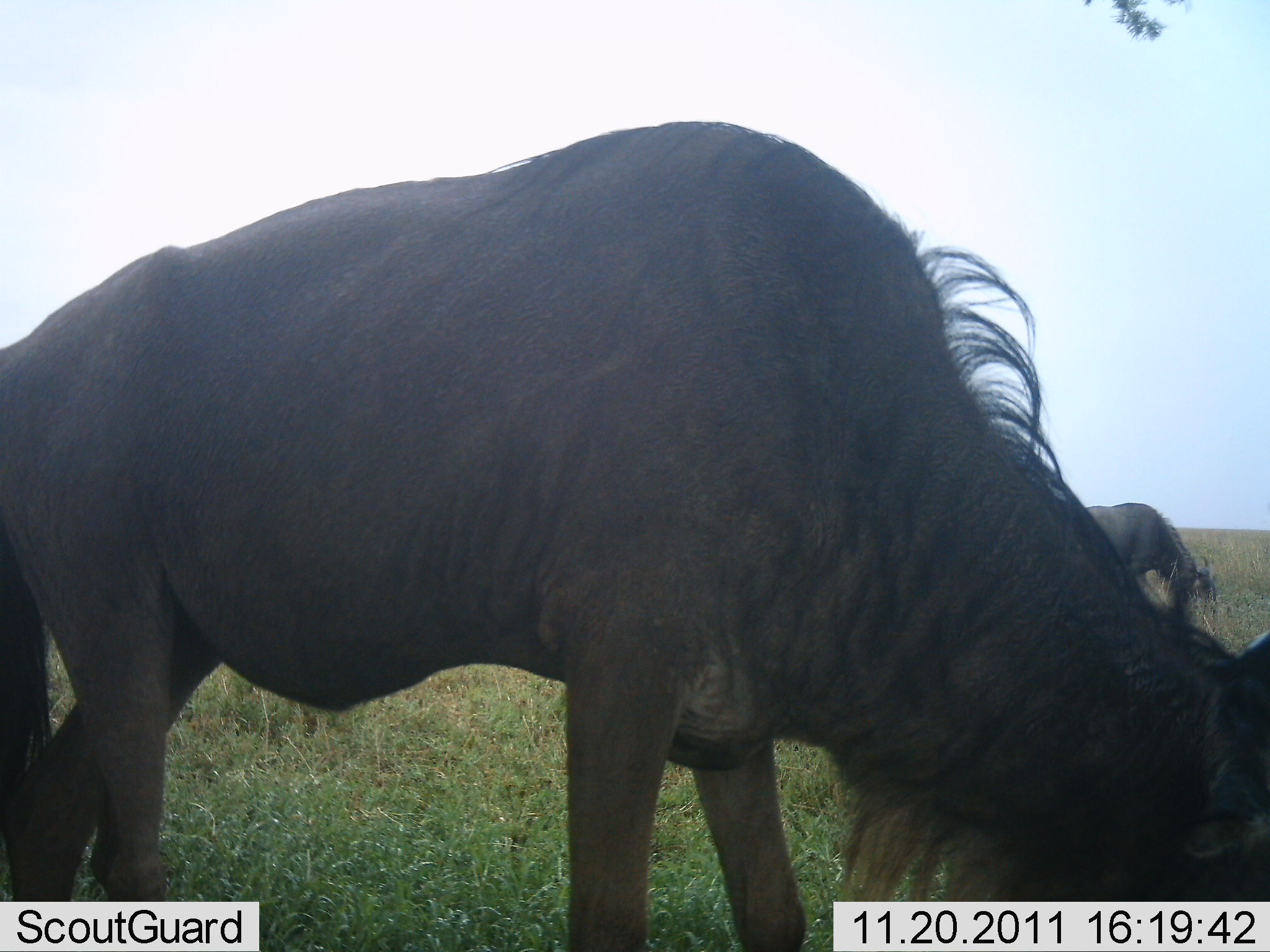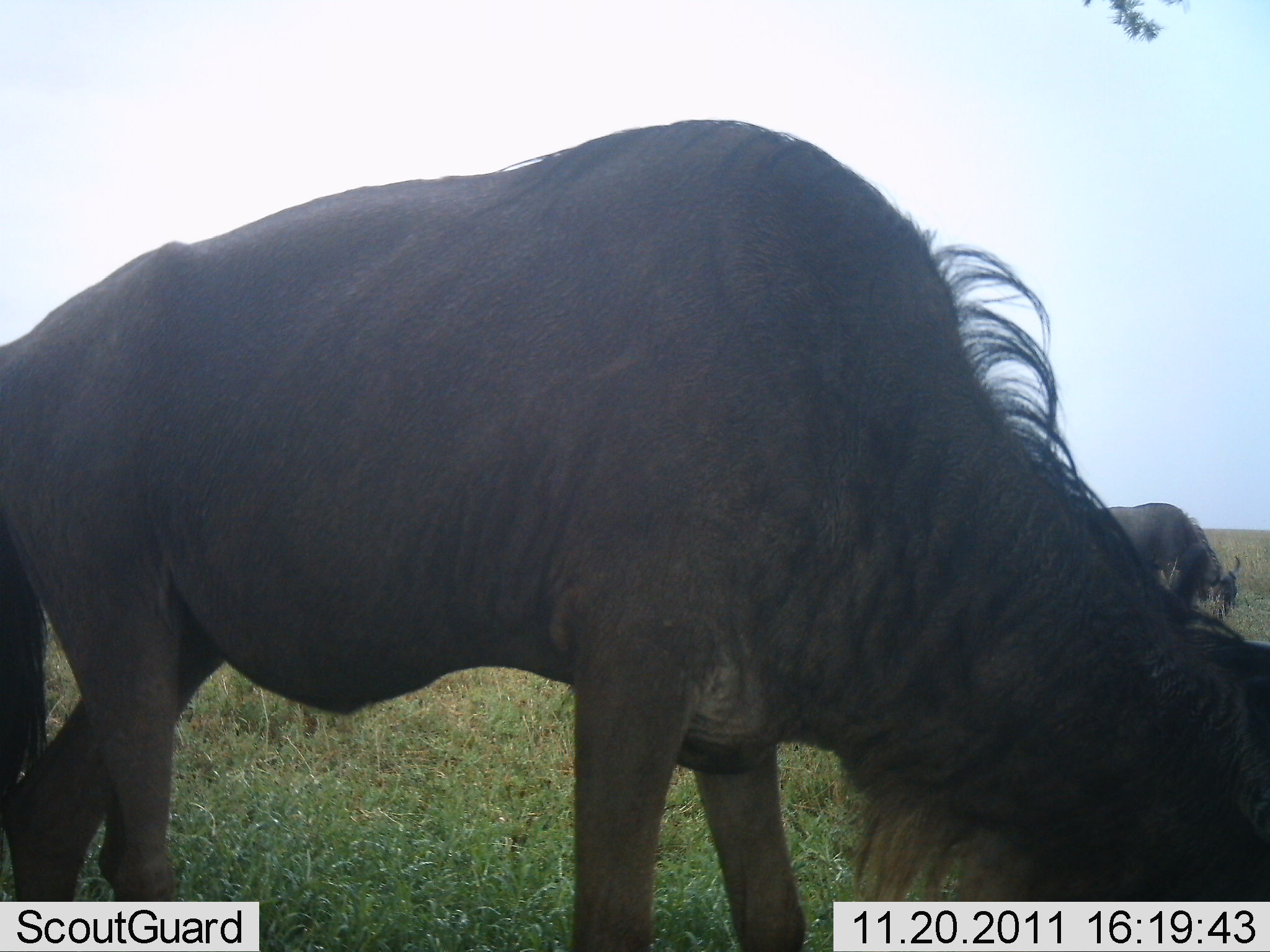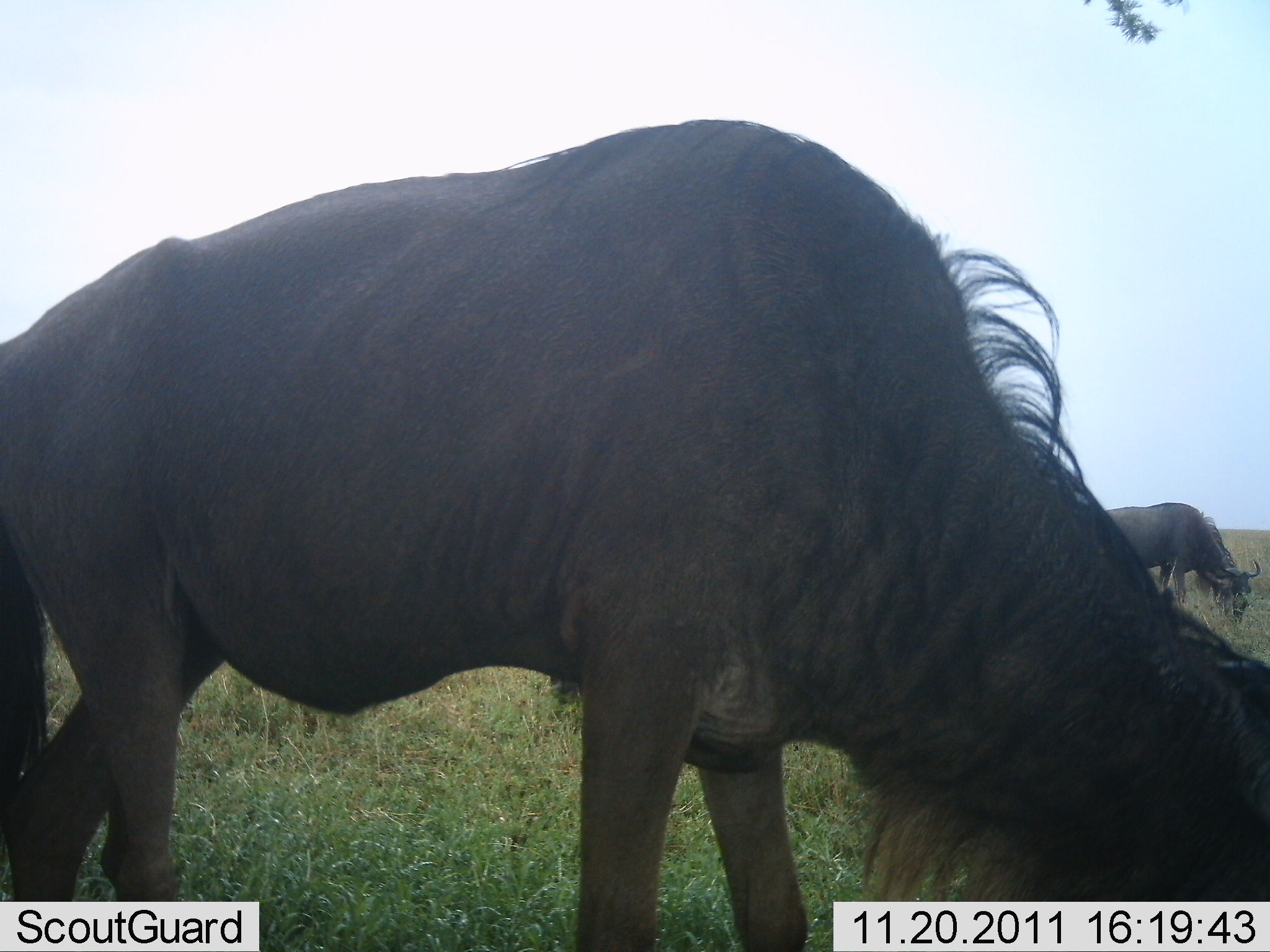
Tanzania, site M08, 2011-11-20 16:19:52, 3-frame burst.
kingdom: Animalia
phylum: Chordata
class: Mammalia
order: Artiodactyla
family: Bovidae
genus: Connochaetes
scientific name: Connochaetes taurinus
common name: blue wildebeest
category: wildebeest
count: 2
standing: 24%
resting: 0%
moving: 0%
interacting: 0%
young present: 0%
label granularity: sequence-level